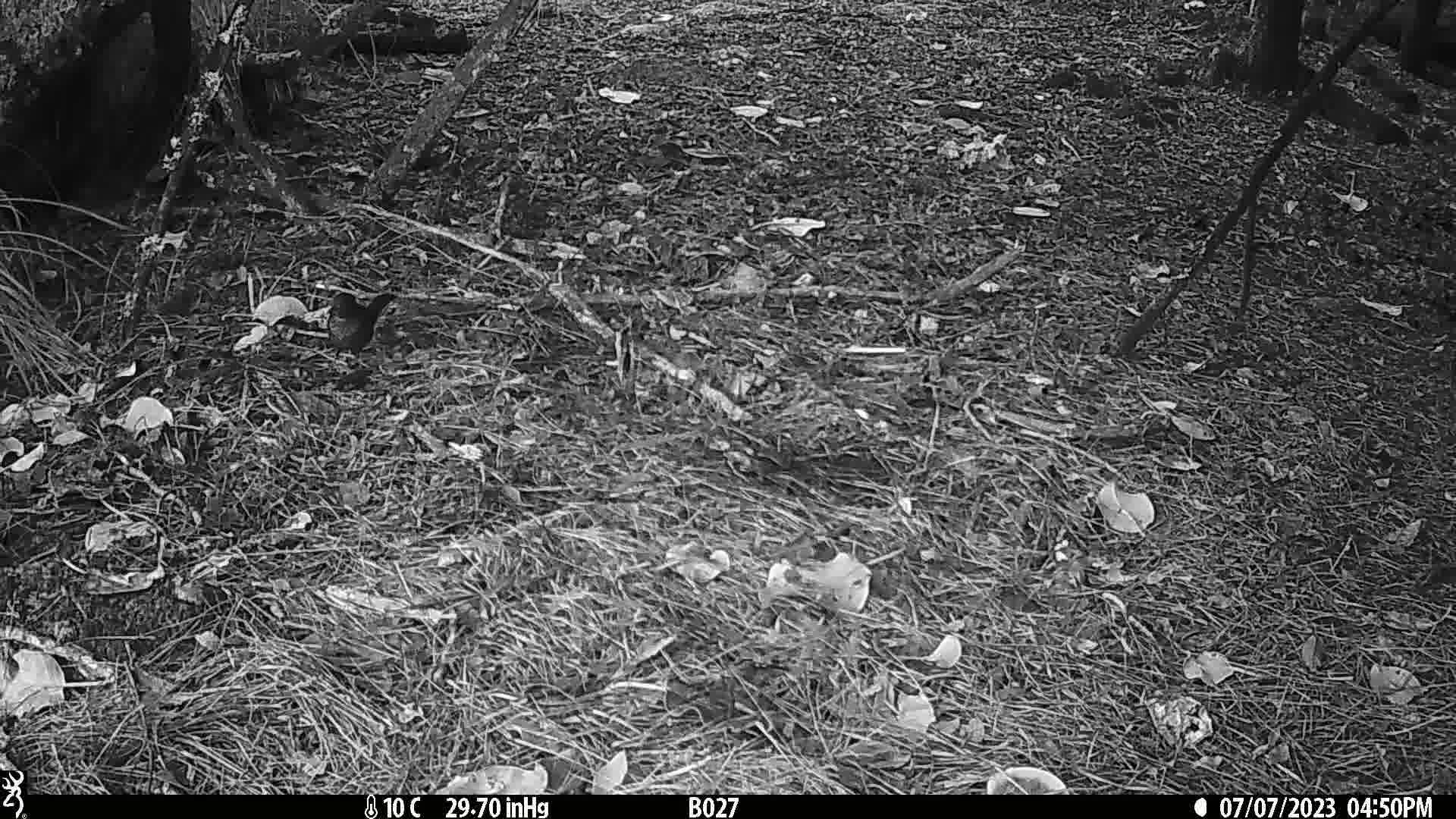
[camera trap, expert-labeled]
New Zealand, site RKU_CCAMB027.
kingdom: Animalia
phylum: Chordata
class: Aves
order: Passeriformes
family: Turdidae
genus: Turdus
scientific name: Turdus merula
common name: eurasian blackbird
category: blackbird